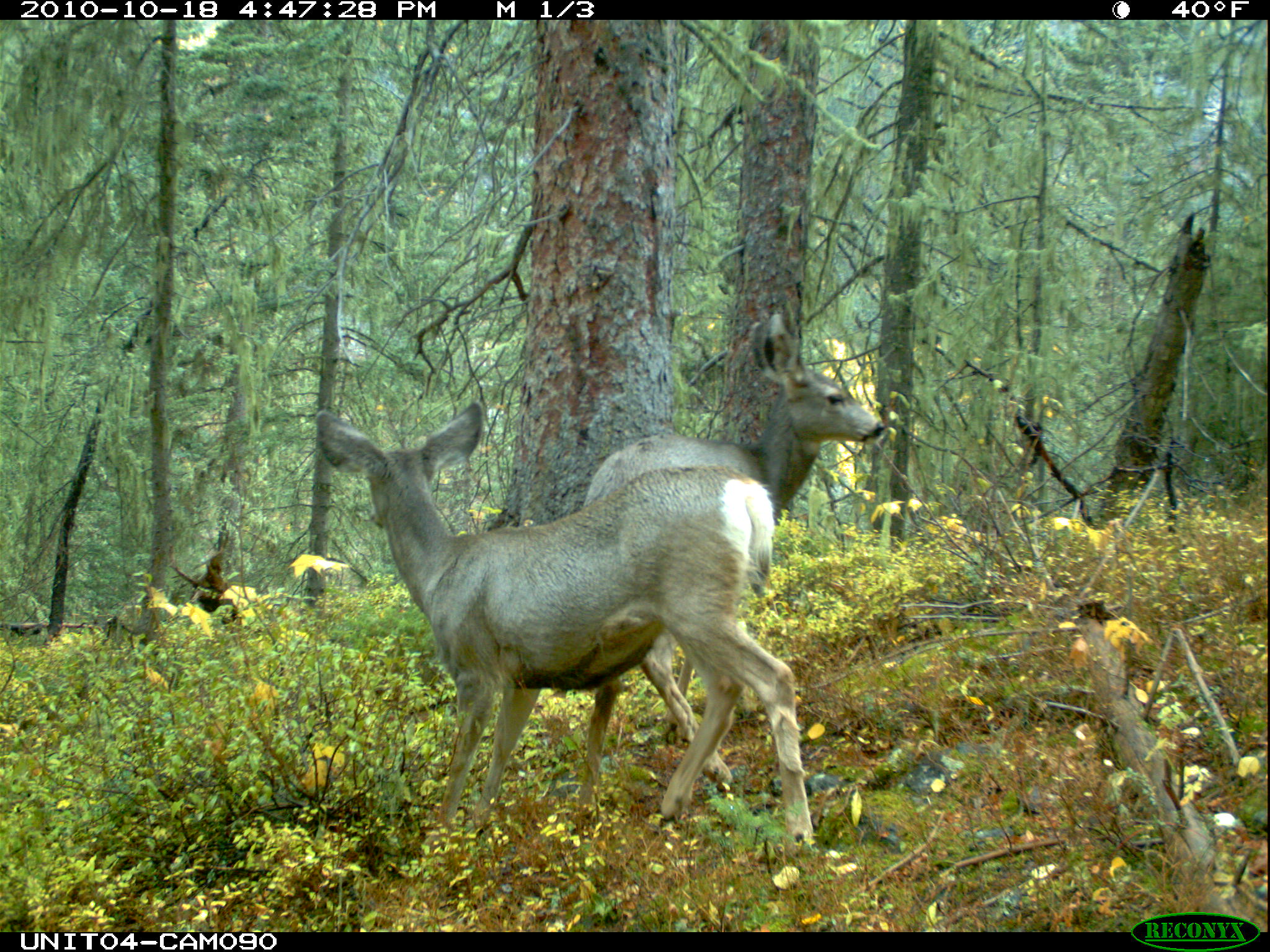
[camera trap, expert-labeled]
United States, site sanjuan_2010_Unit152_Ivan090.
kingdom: Animalia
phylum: Chordata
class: Mammalia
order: Artiodactyla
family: Cervidae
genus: Odocoileus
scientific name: Odocoileus hemionus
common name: mule deer